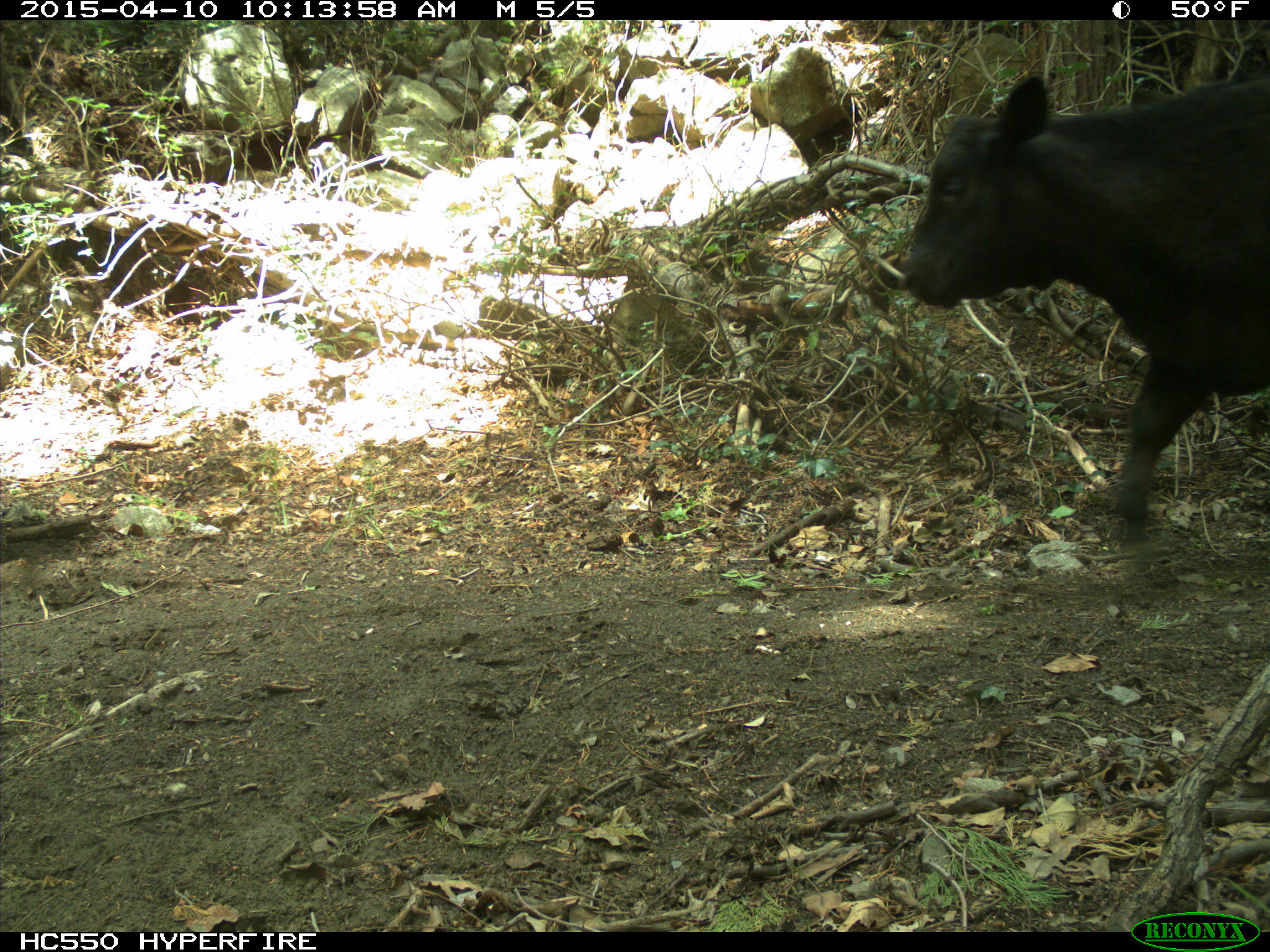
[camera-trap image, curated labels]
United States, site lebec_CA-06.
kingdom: Animalia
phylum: Chordata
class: Mammalia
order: Artiodactyla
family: Bovidae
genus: Bos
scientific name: Bos taurus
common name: domestic cow